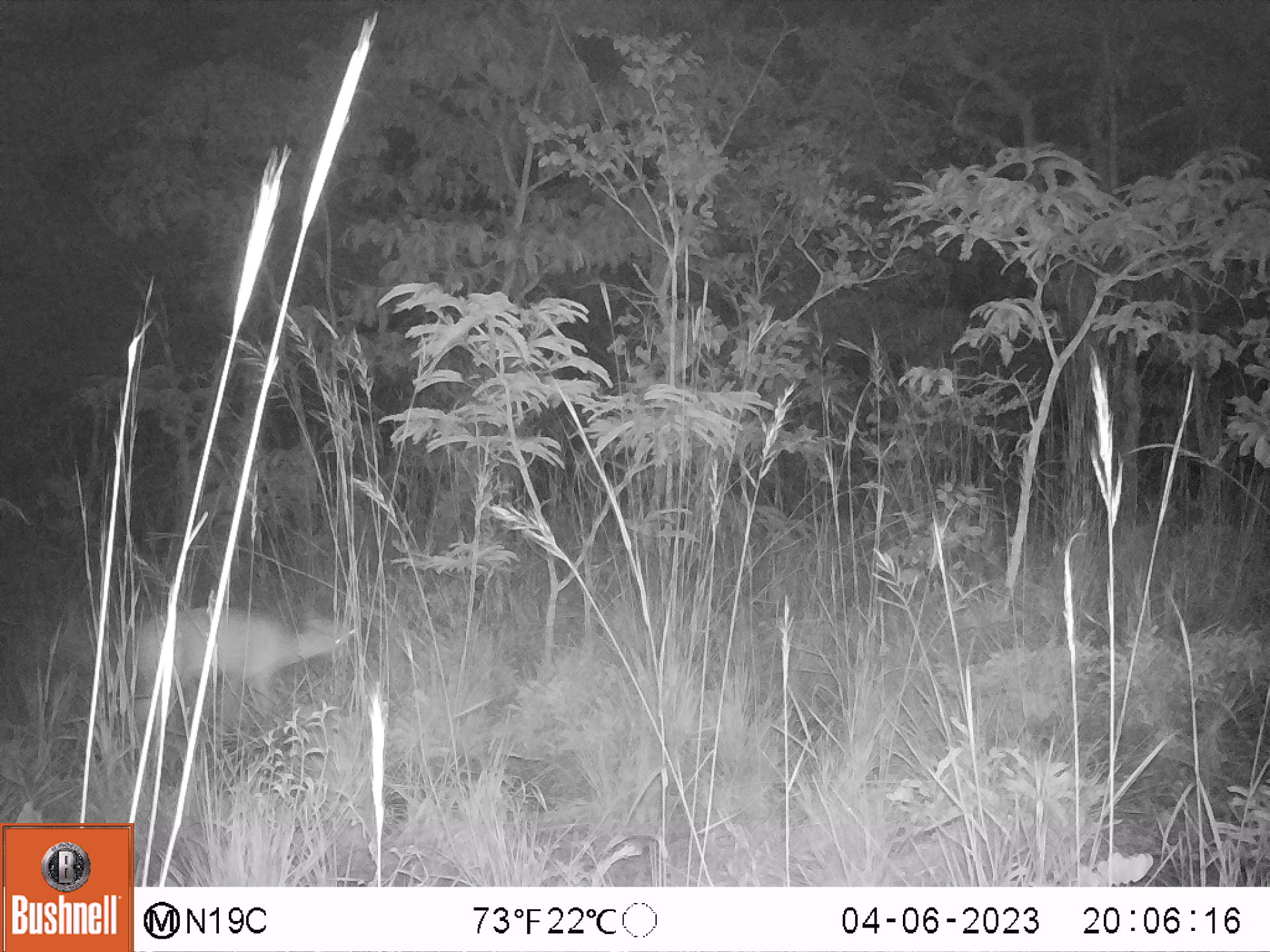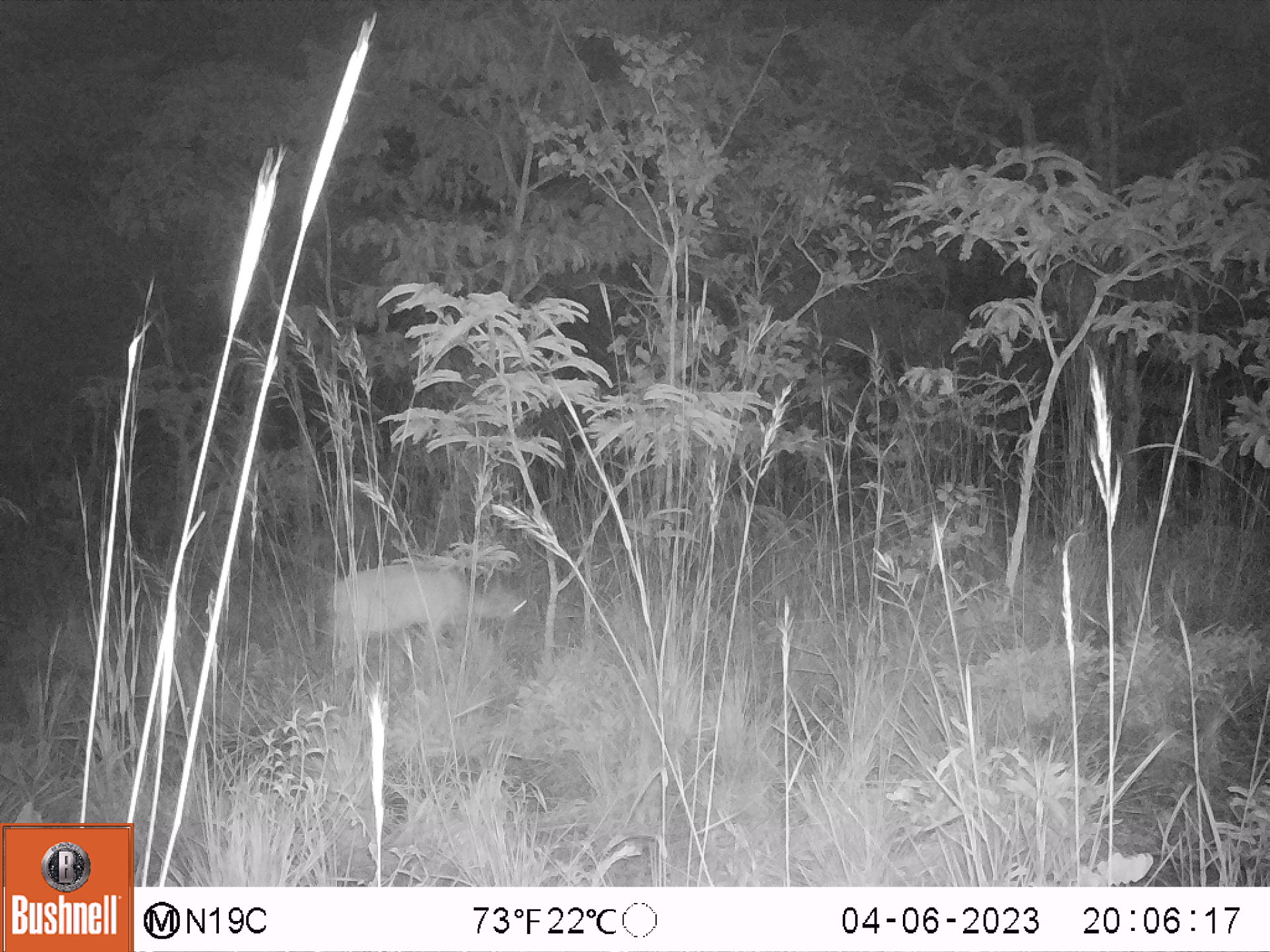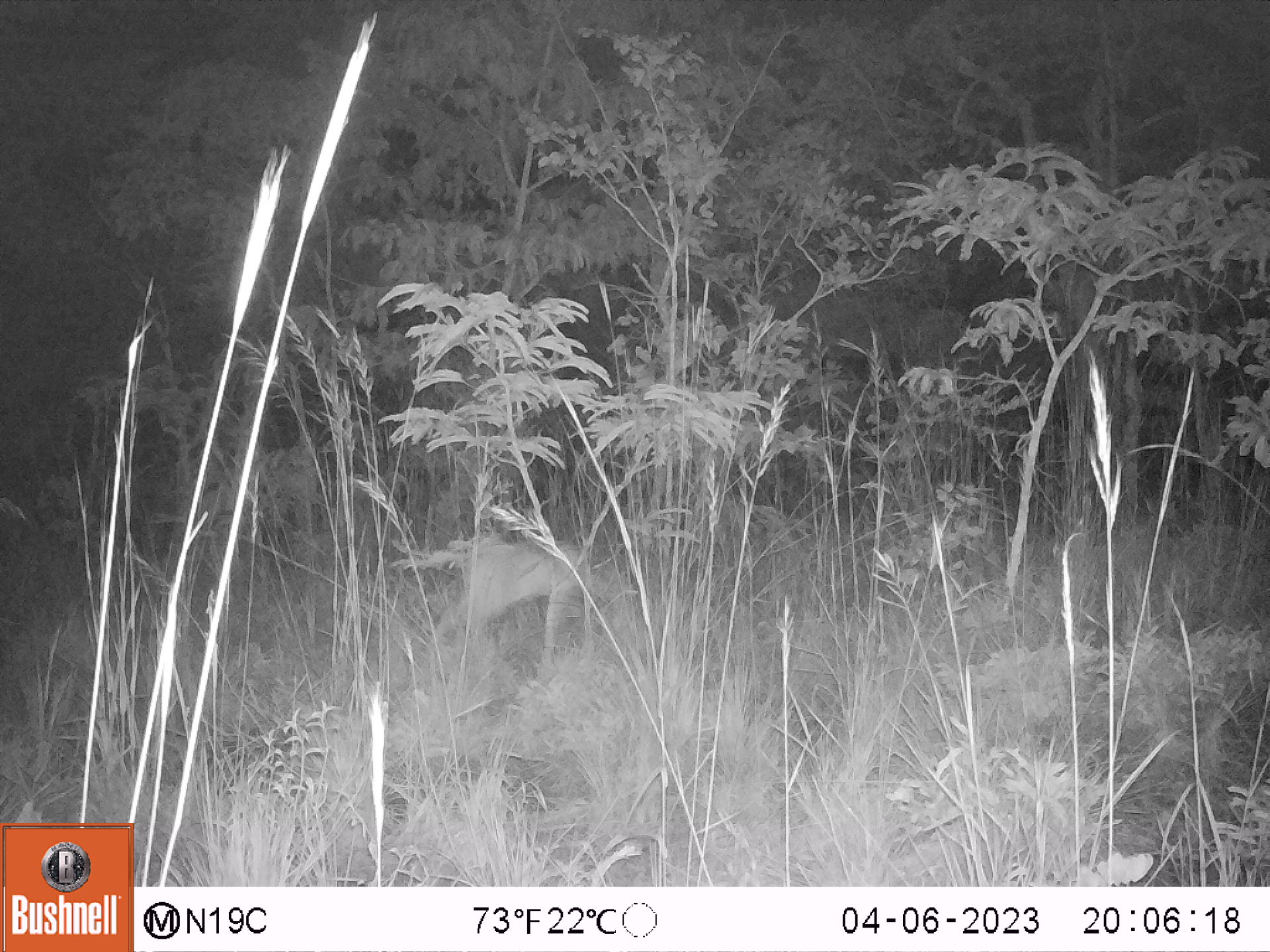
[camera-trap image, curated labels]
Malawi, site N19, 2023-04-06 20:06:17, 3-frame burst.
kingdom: Animalia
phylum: Chordata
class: Mammalia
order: Artiodactyla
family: Bovidae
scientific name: Antilopinae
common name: small antelope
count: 1